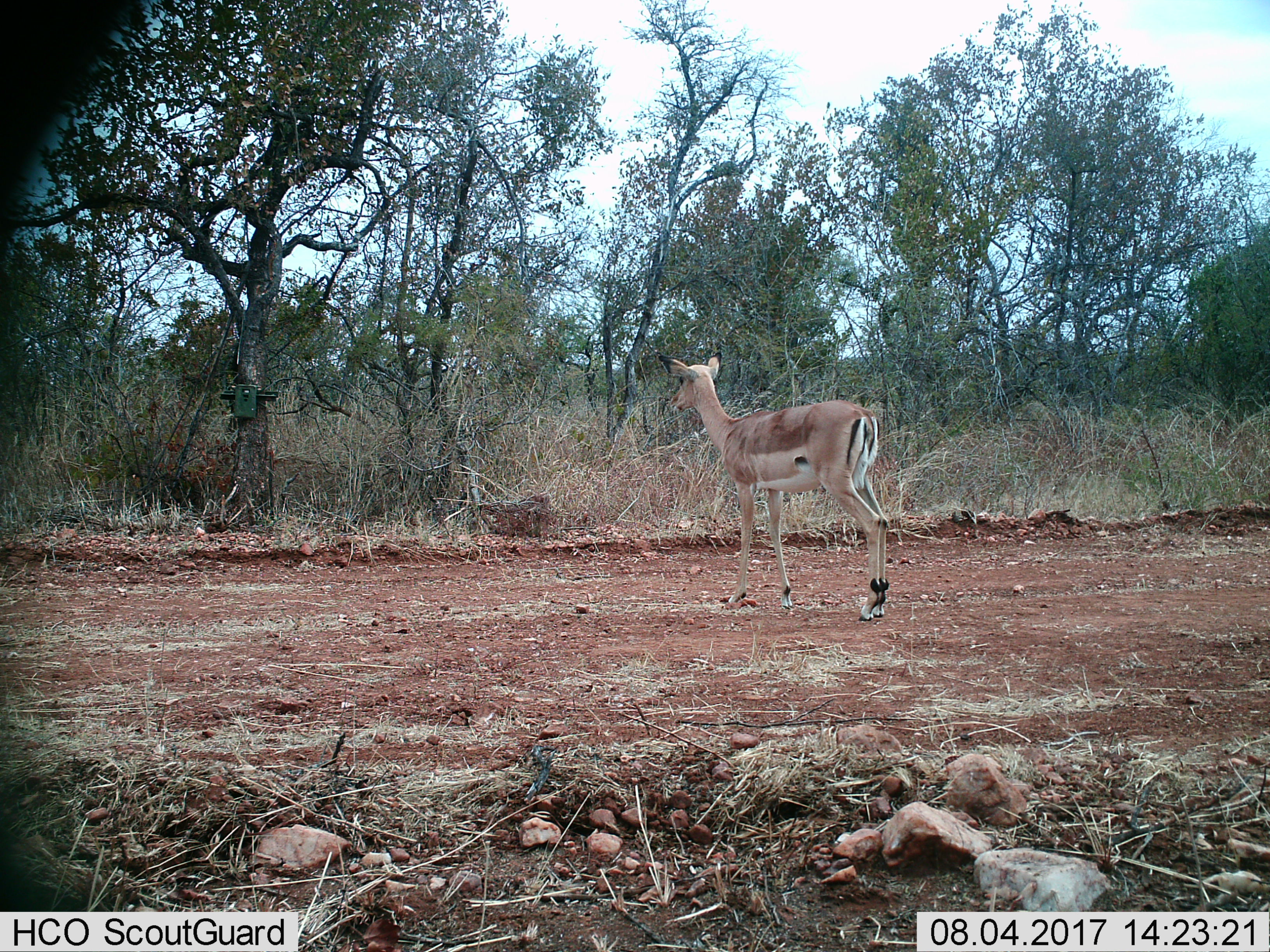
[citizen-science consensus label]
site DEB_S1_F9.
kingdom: Animalia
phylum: Chordata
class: Mammalia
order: Artiodactyla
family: Bovidae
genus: Aepyceros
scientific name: Aepyceros melampus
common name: impala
Impala (Aepyceros melampus), count 1. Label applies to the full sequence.